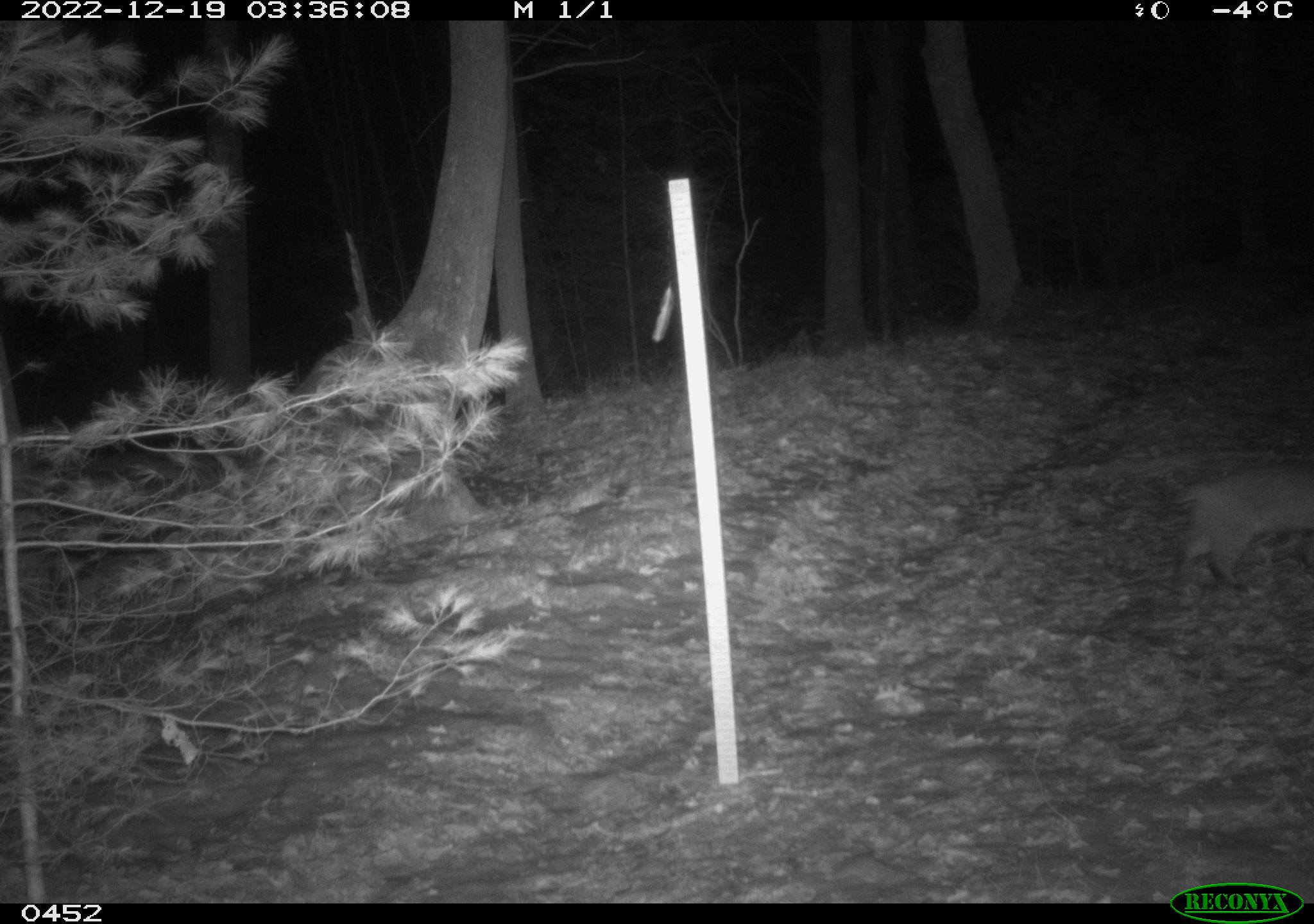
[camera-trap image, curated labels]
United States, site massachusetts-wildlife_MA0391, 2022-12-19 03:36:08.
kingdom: Animalia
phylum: Chordata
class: Mammalia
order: Carnivora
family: Felidae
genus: Lynx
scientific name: Lynx rufus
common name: bobcat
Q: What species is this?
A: Bobcat (Lynx rufus).